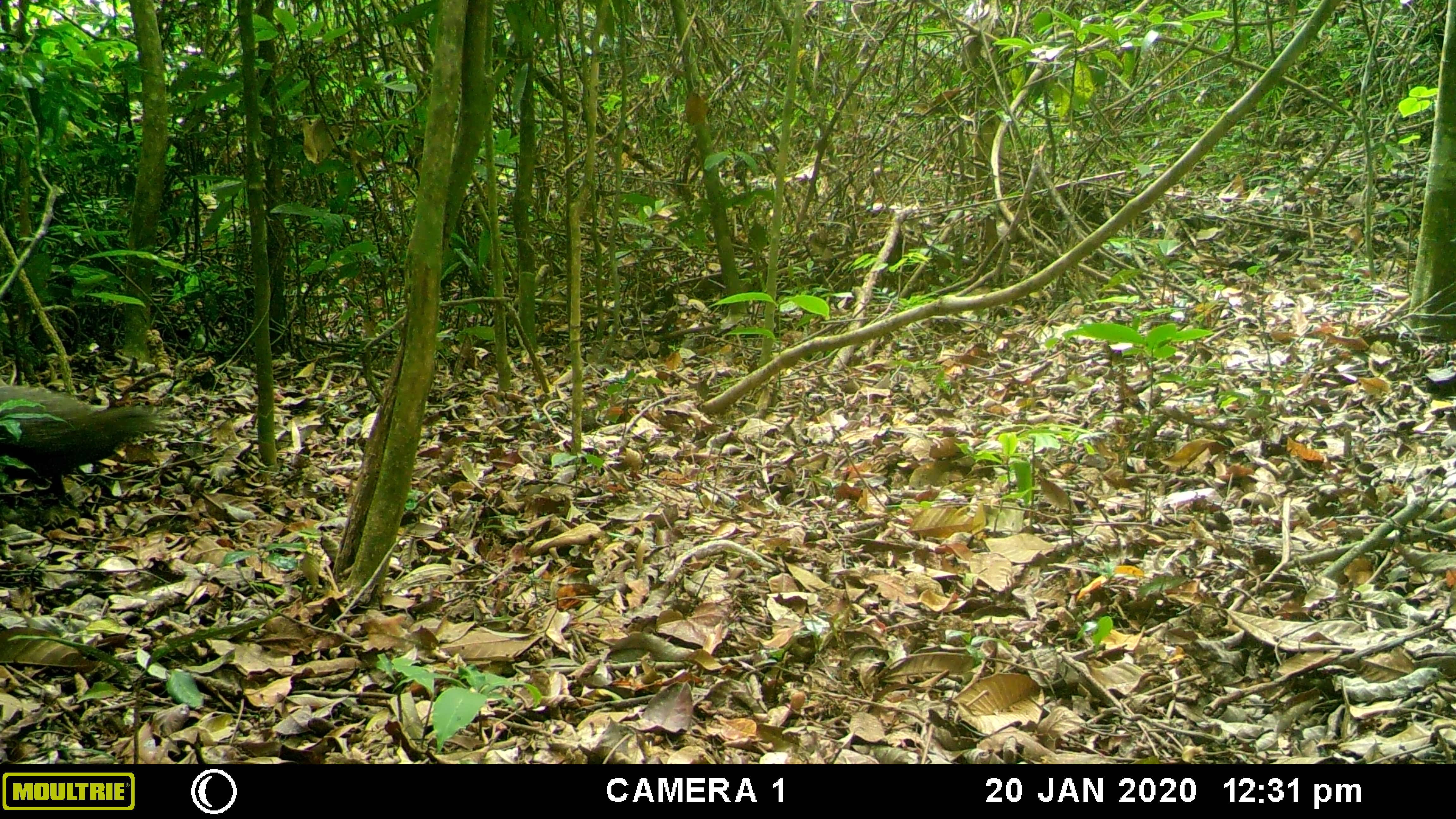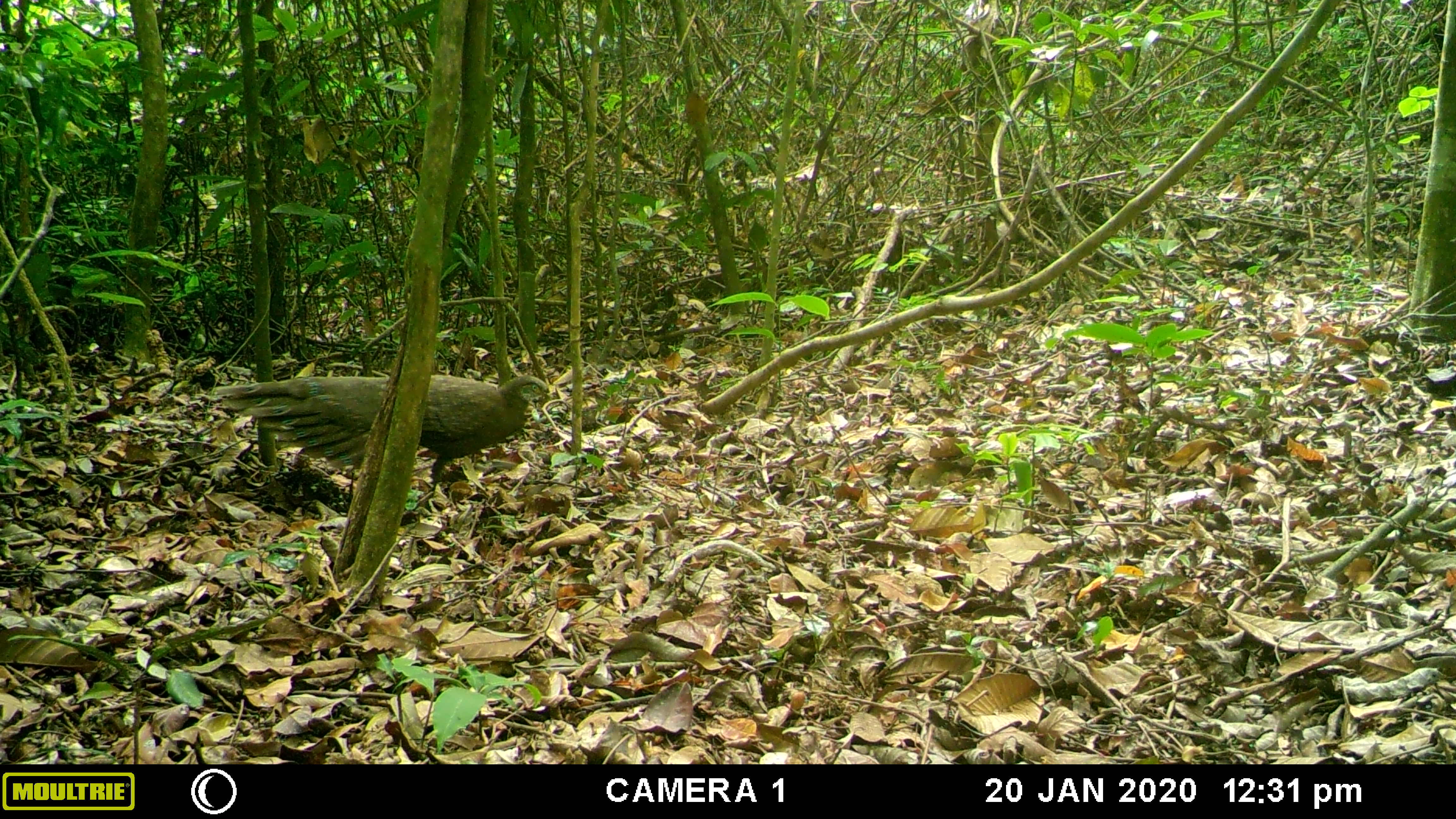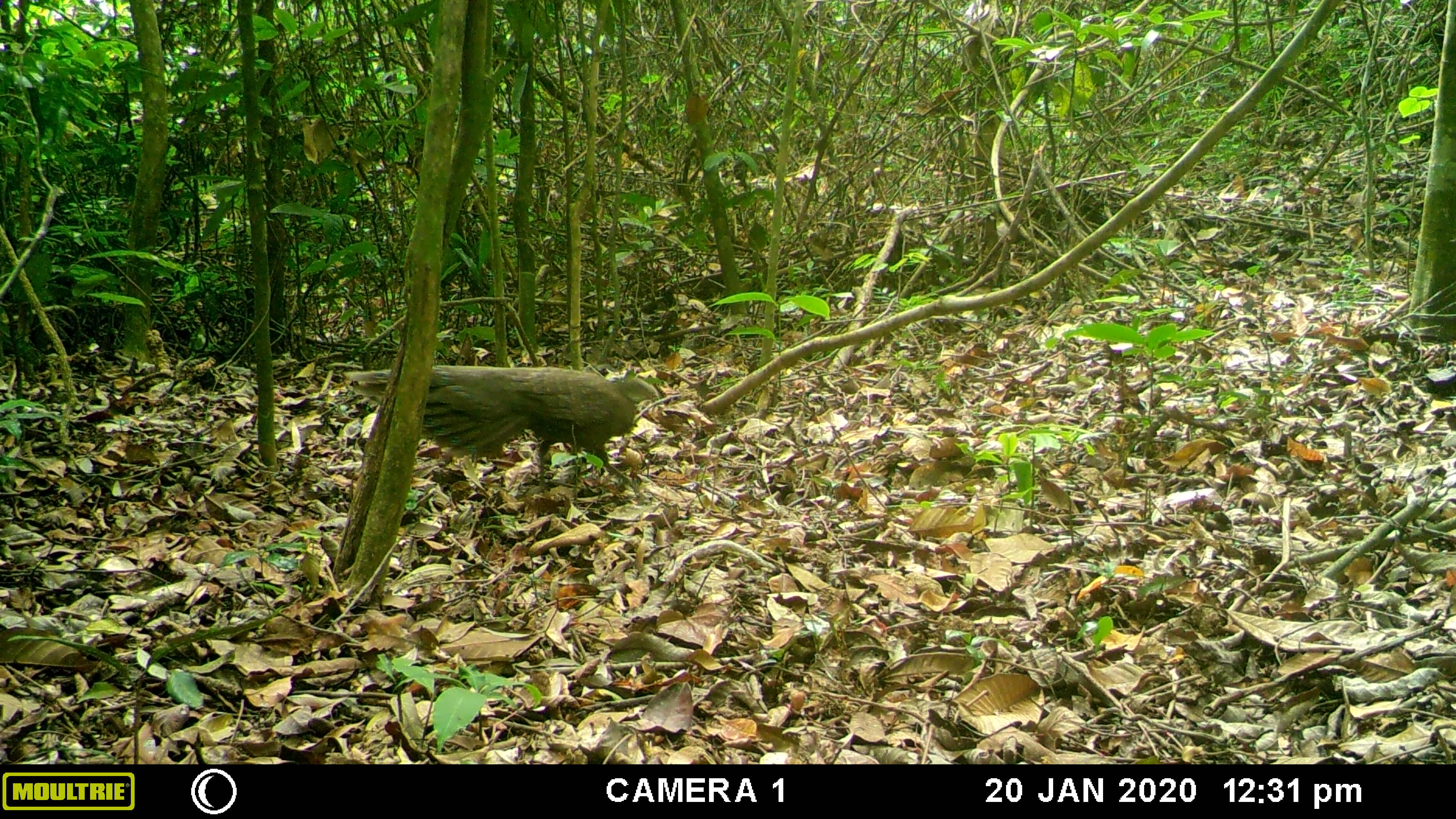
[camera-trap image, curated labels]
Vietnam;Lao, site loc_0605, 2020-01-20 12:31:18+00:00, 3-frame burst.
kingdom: Animalia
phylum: Chordata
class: Aves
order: Galliformes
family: Phasianidae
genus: Polyplectron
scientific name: Polyplectron bicalcaratum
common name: gray peacock-pheasant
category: grey peacock pheasant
Grey peacock pheasant (gray peacock-pheasant) (Polyplectron bicalcaratum). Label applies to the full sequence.